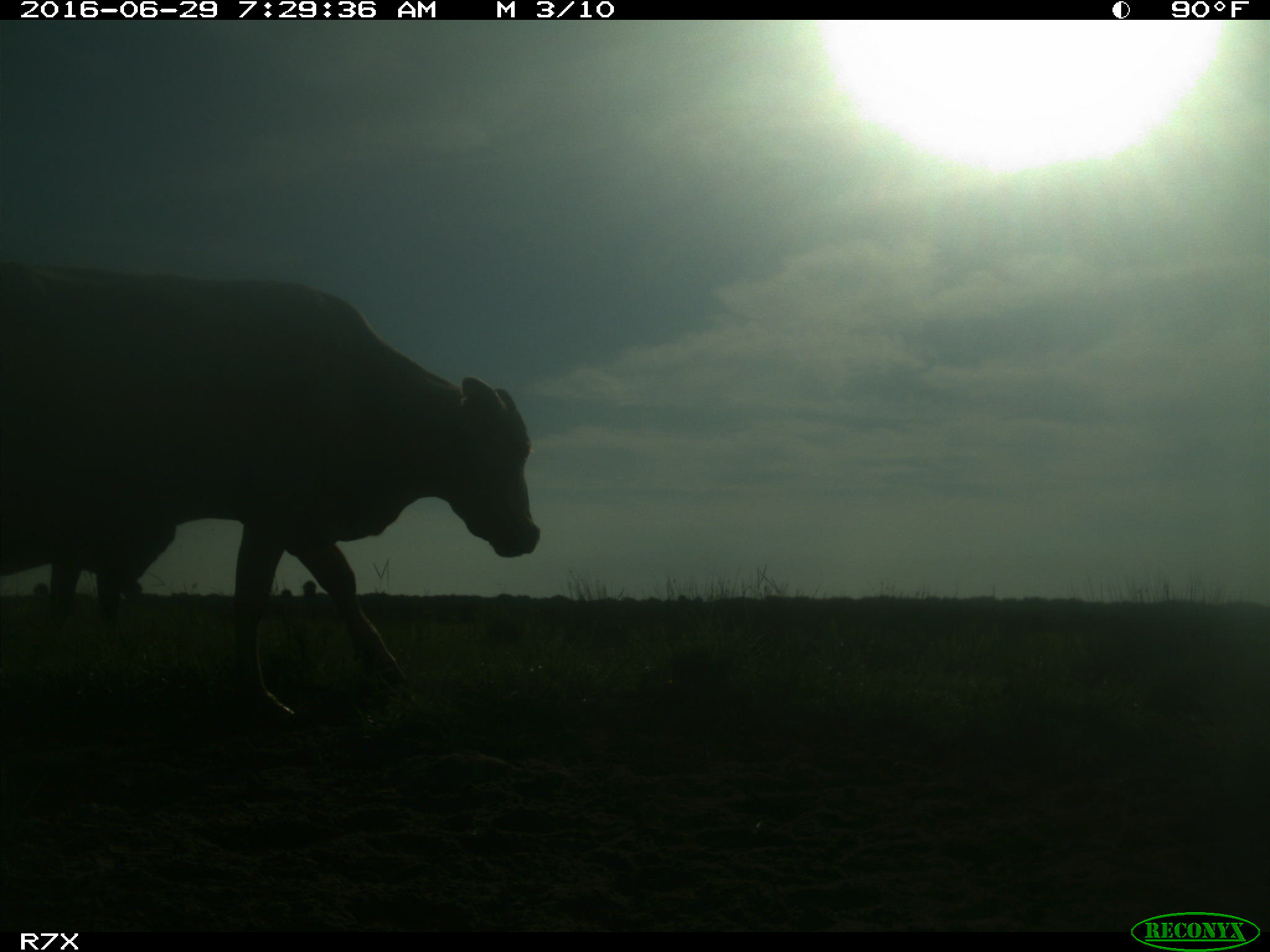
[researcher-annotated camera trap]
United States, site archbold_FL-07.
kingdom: Animalia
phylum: Chordata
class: Mammalia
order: Artiodactyla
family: Bovidae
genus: Bos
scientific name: Bos taurus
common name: domestic cow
Bos taurus (domestic cow).